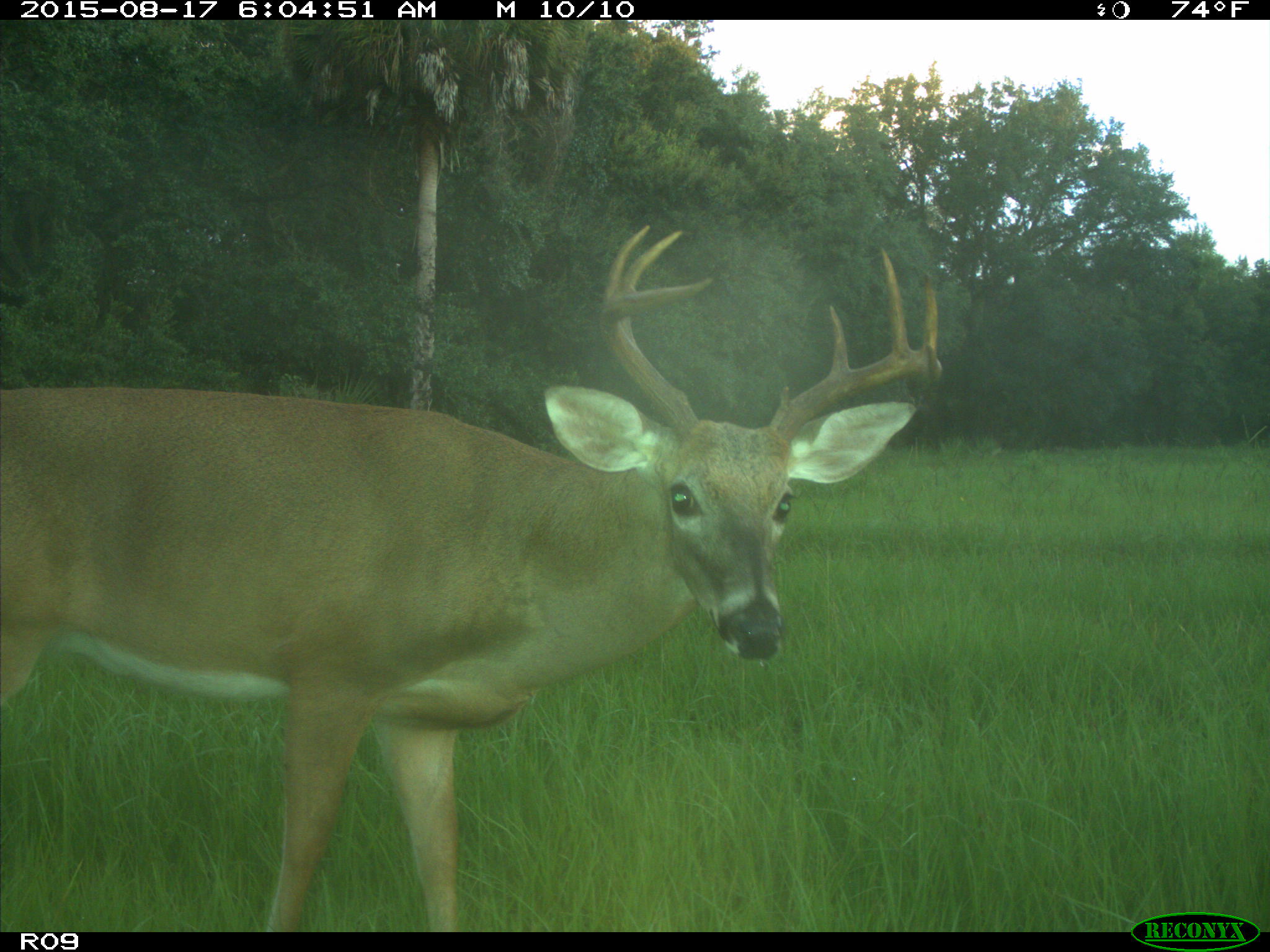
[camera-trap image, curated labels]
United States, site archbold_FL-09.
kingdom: Animalia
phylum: Chordata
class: Mammalia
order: Artiodactyla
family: Cervidae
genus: Odocoileus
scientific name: Odocoileus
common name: deer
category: unidentified deer